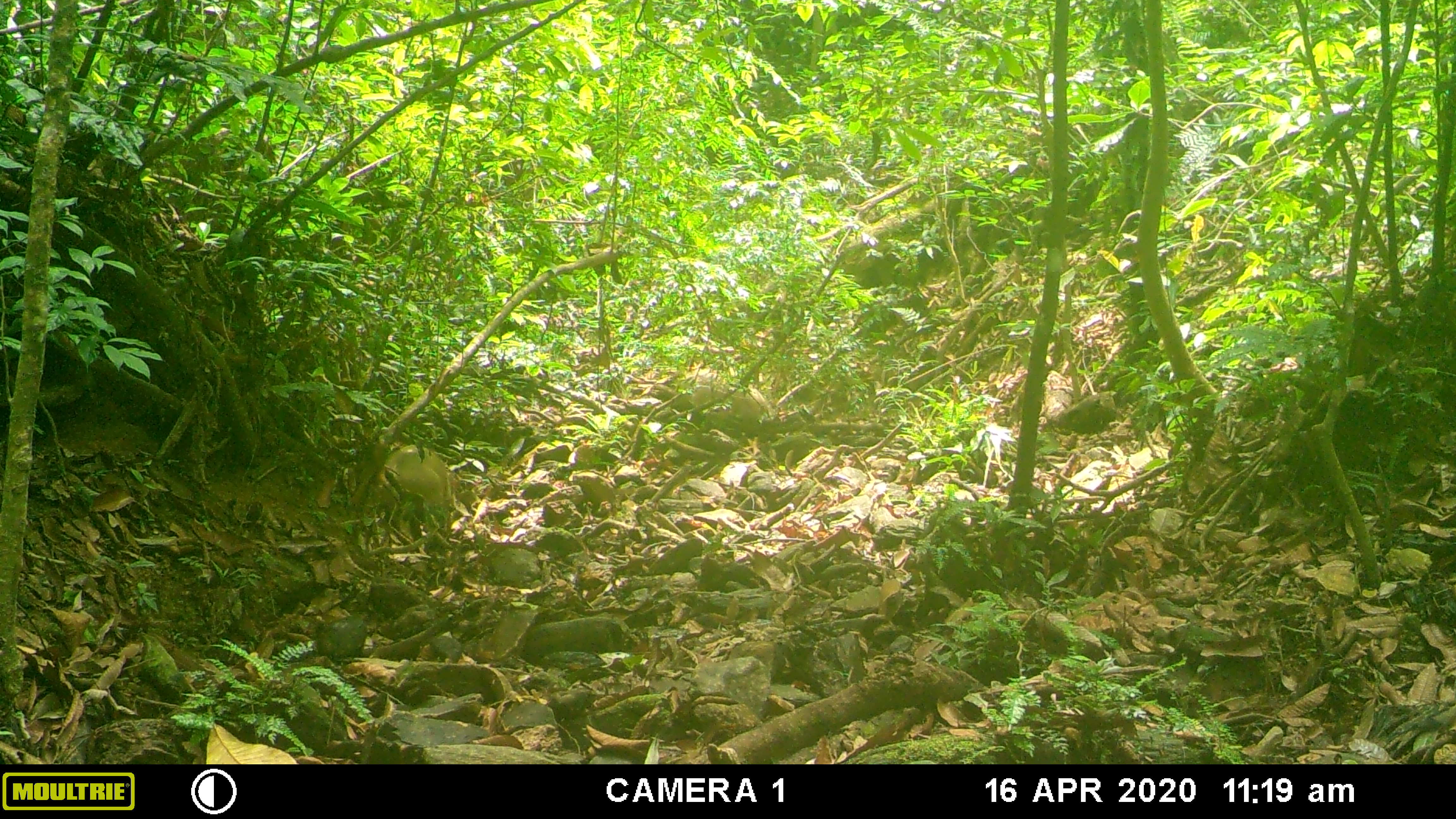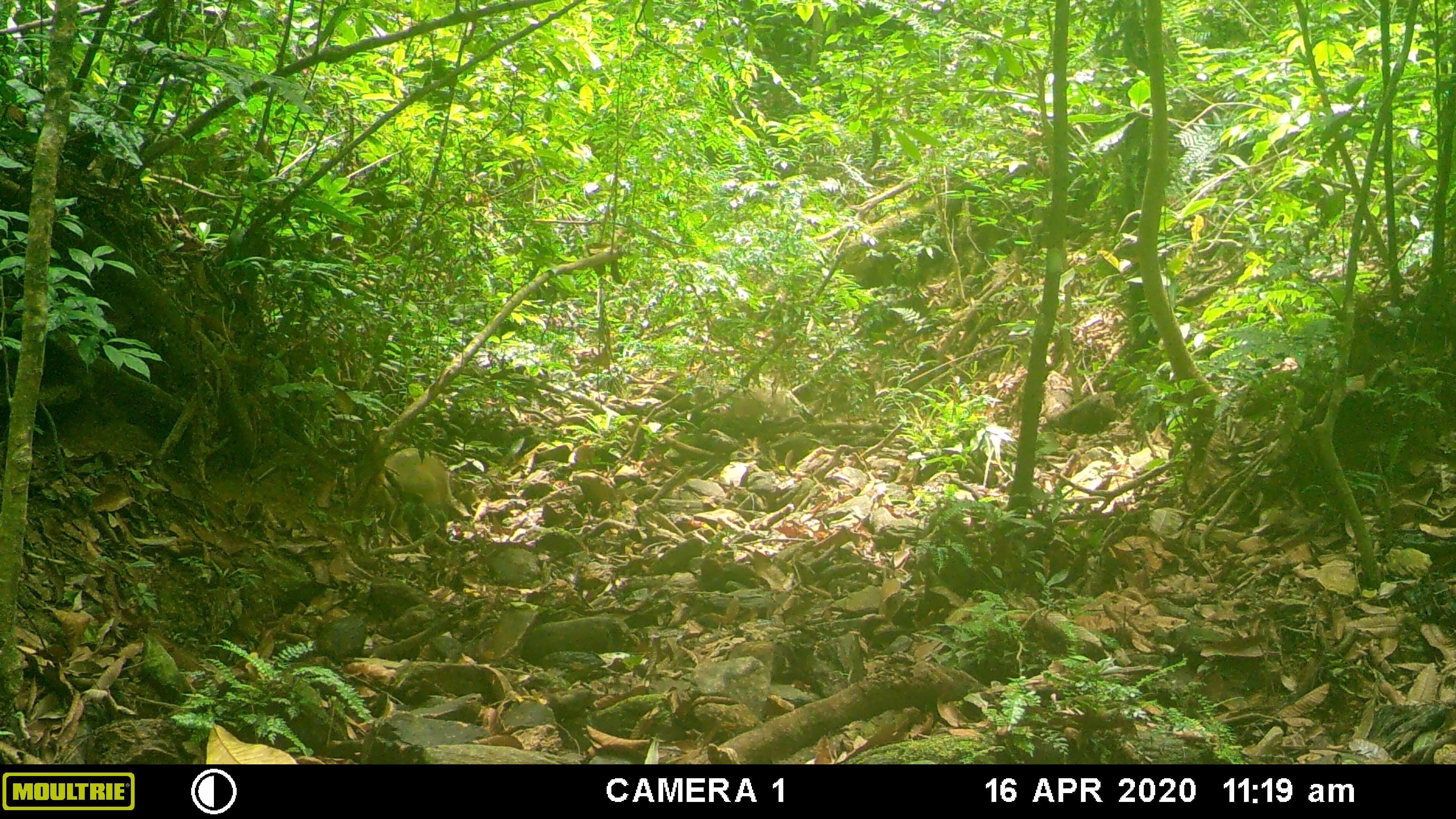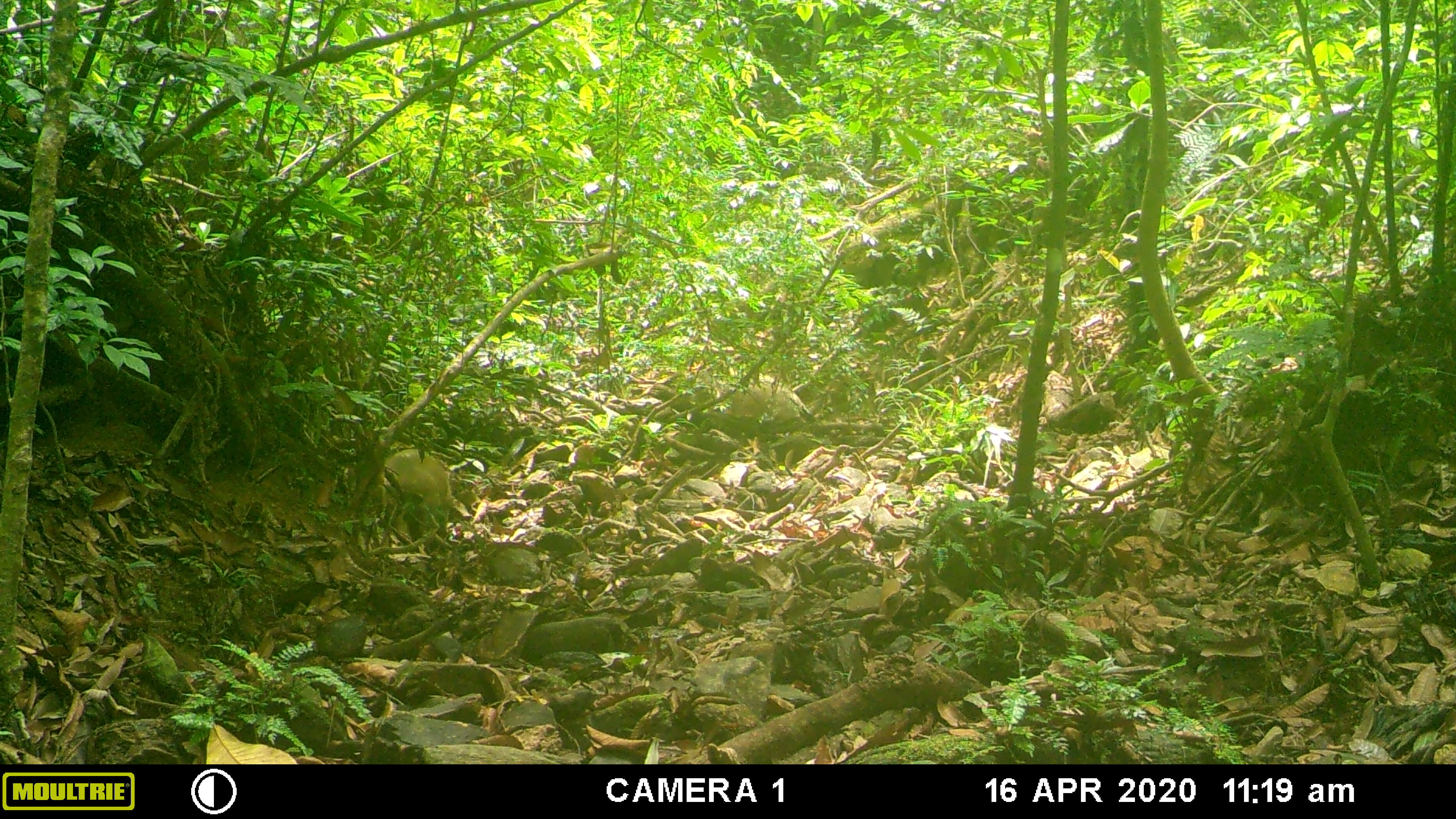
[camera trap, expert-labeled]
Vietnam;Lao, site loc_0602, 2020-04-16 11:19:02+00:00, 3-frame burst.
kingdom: Animalia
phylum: Chordata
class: Mammalia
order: Artiodactyla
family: Suidae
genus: Sus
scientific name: Sus scrofa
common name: eurasian wild pig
Eurasian wild pig (Sus scrofa). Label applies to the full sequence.